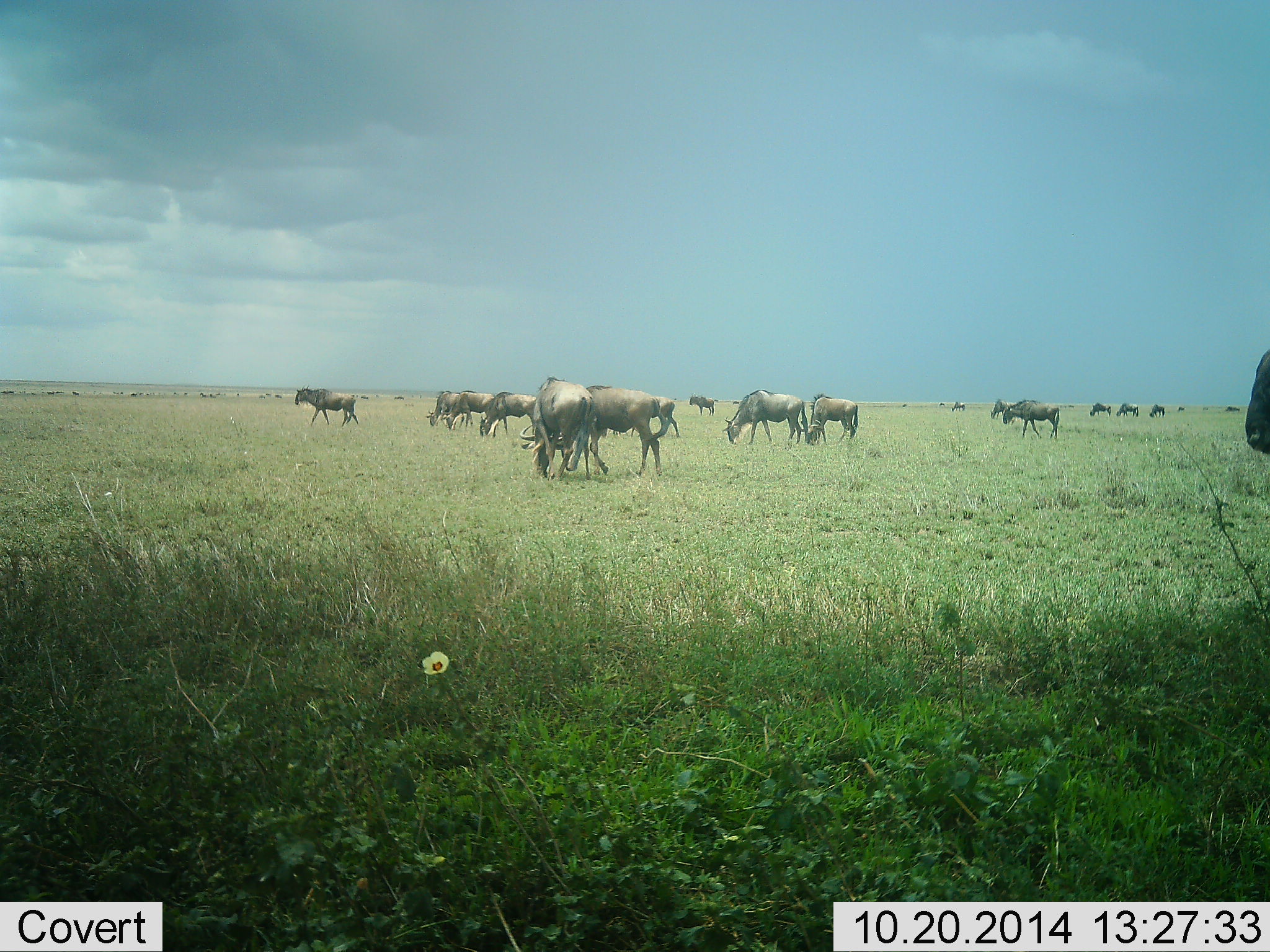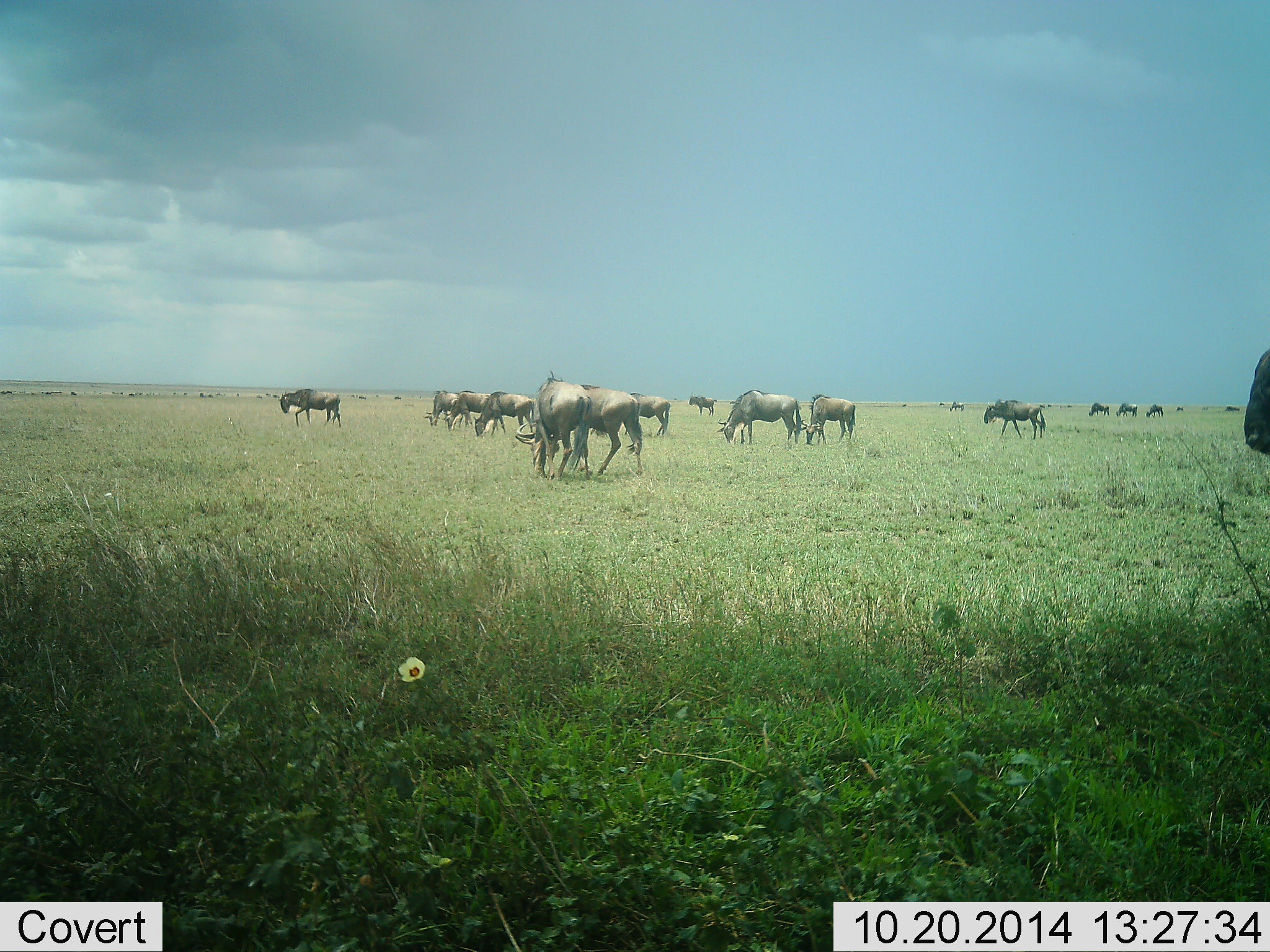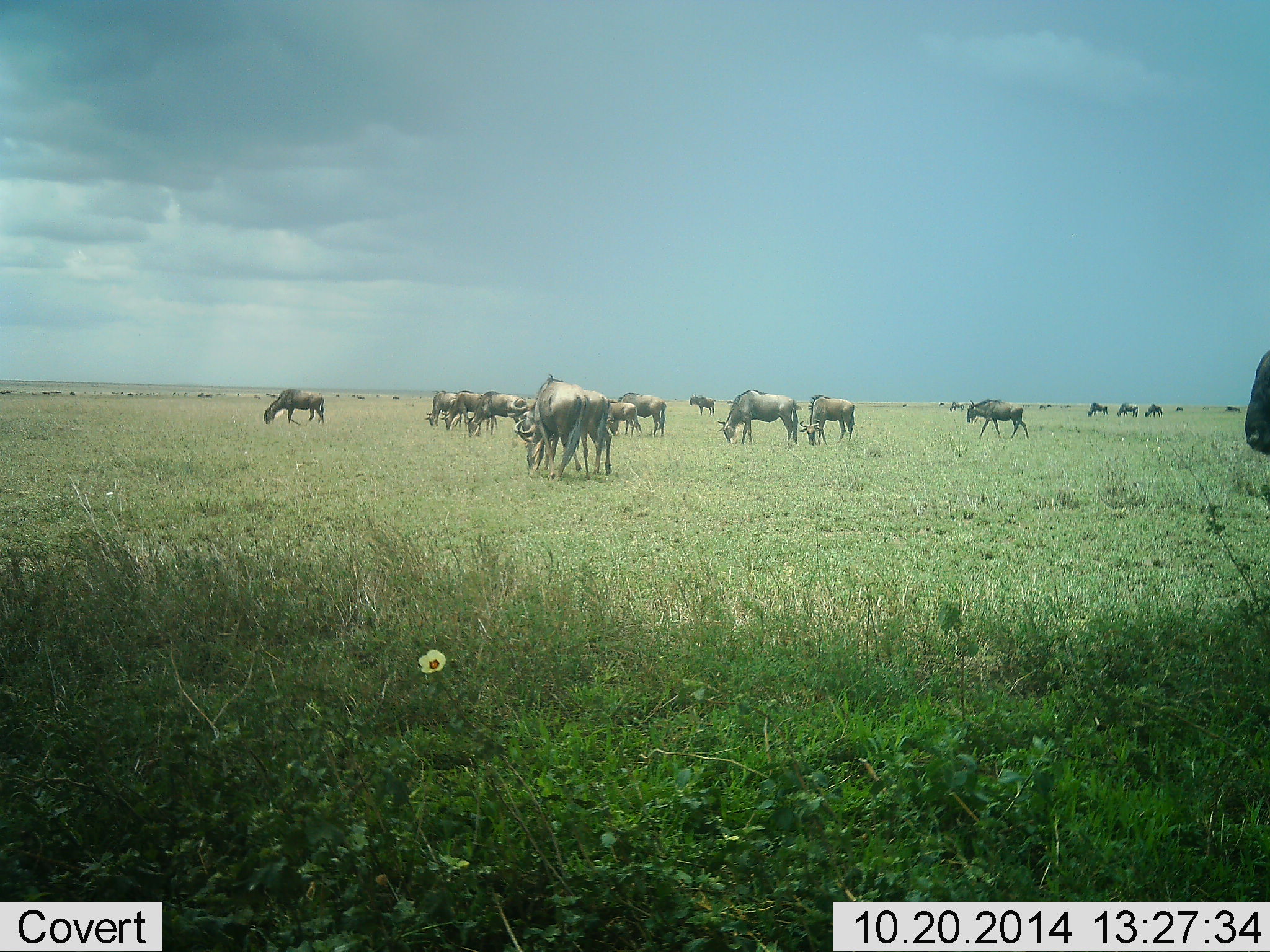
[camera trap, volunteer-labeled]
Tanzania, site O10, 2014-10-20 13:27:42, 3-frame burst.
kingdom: Animalia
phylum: Chordata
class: Mammalia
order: Artiodactyla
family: Bovidae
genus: Connochaetes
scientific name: Connochaetes taurinus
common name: blue wildebeest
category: wildebeest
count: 11-50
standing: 30%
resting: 0%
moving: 60%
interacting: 10%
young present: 0%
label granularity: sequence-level